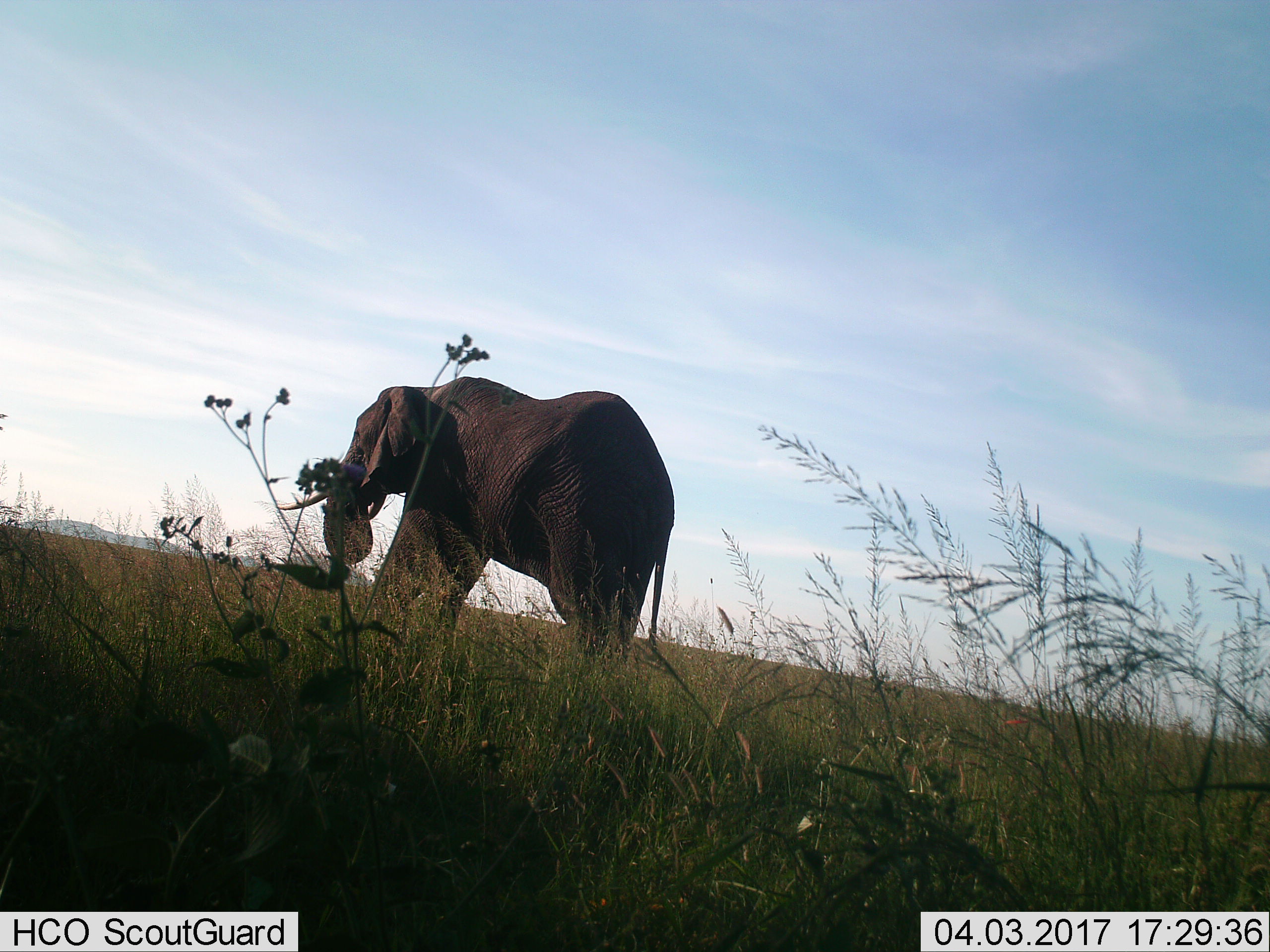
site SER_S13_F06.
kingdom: Animalia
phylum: Chordata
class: Mammalia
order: Proboscidea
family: Elephantidae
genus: Loxodonta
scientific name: Loxodonta africana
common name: african bush elephant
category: elephant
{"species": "elephant (african bush elephant) (Loxodonta africana)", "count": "1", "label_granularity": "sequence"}